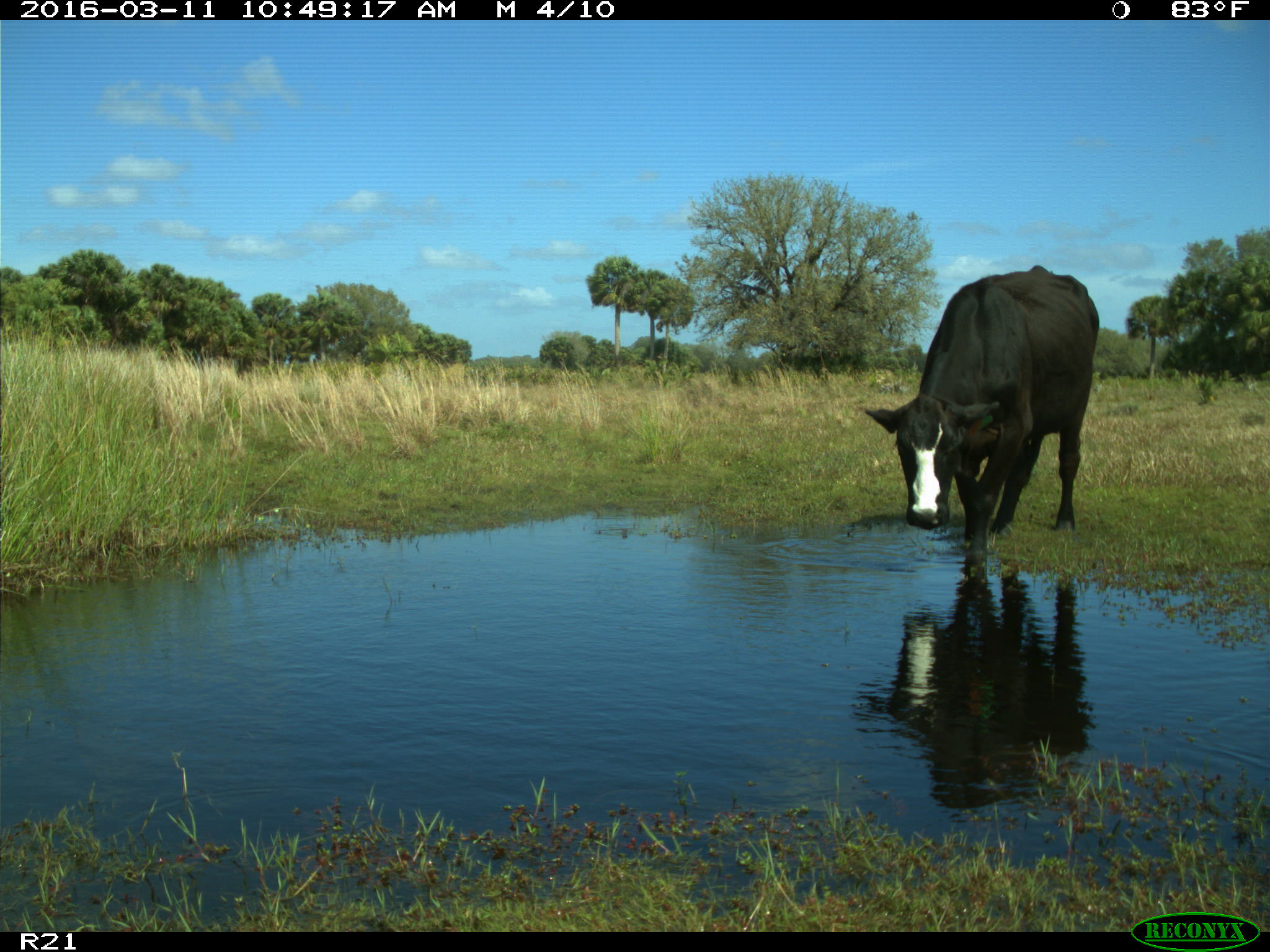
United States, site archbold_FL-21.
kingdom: Animalia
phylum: Chordata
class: Mammalia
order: Artiodactyla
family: Bovidae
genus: Bos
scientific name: Bos taurus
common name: domestic cow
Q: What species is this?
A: Bos taurus (domestic cow).